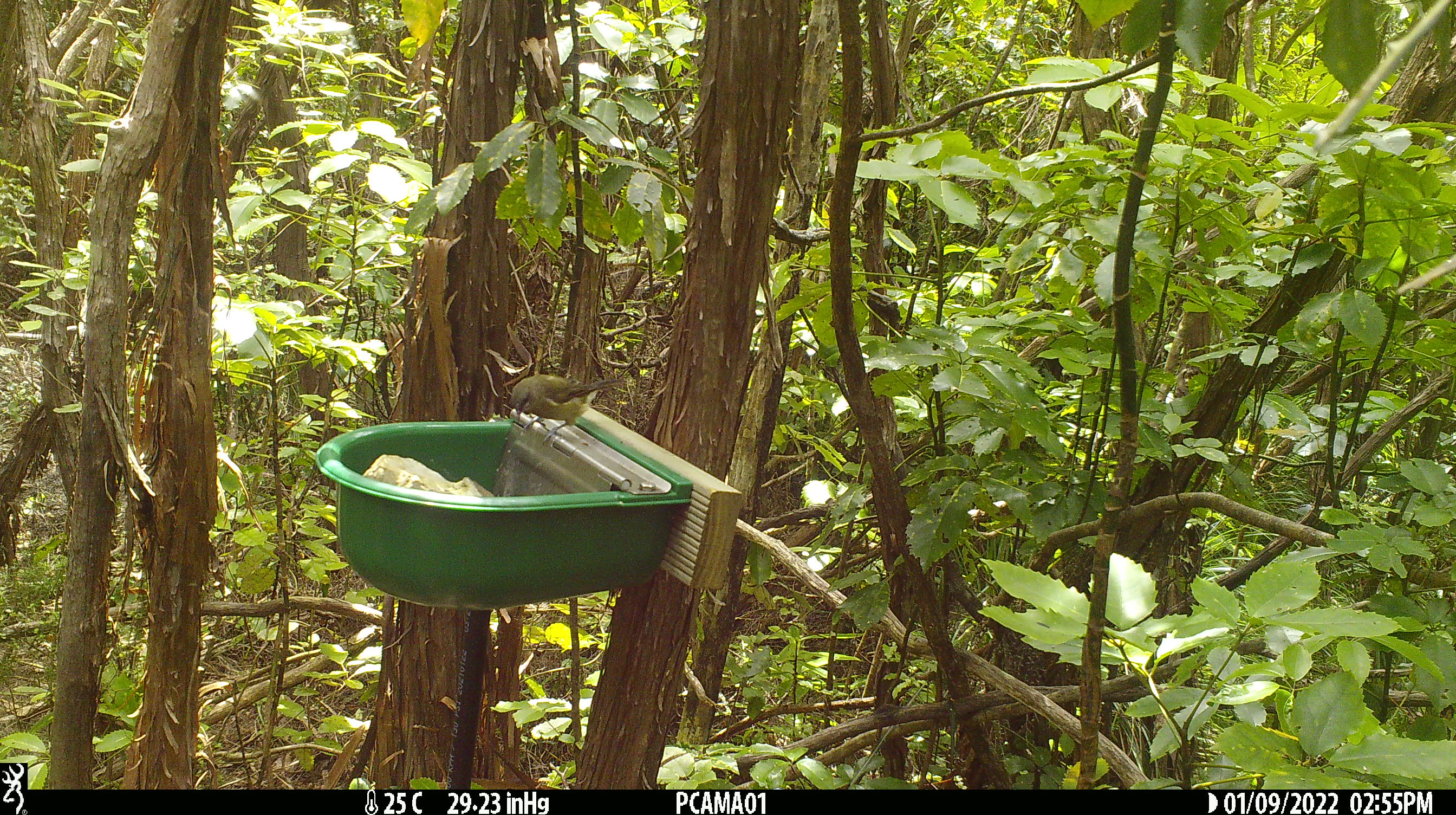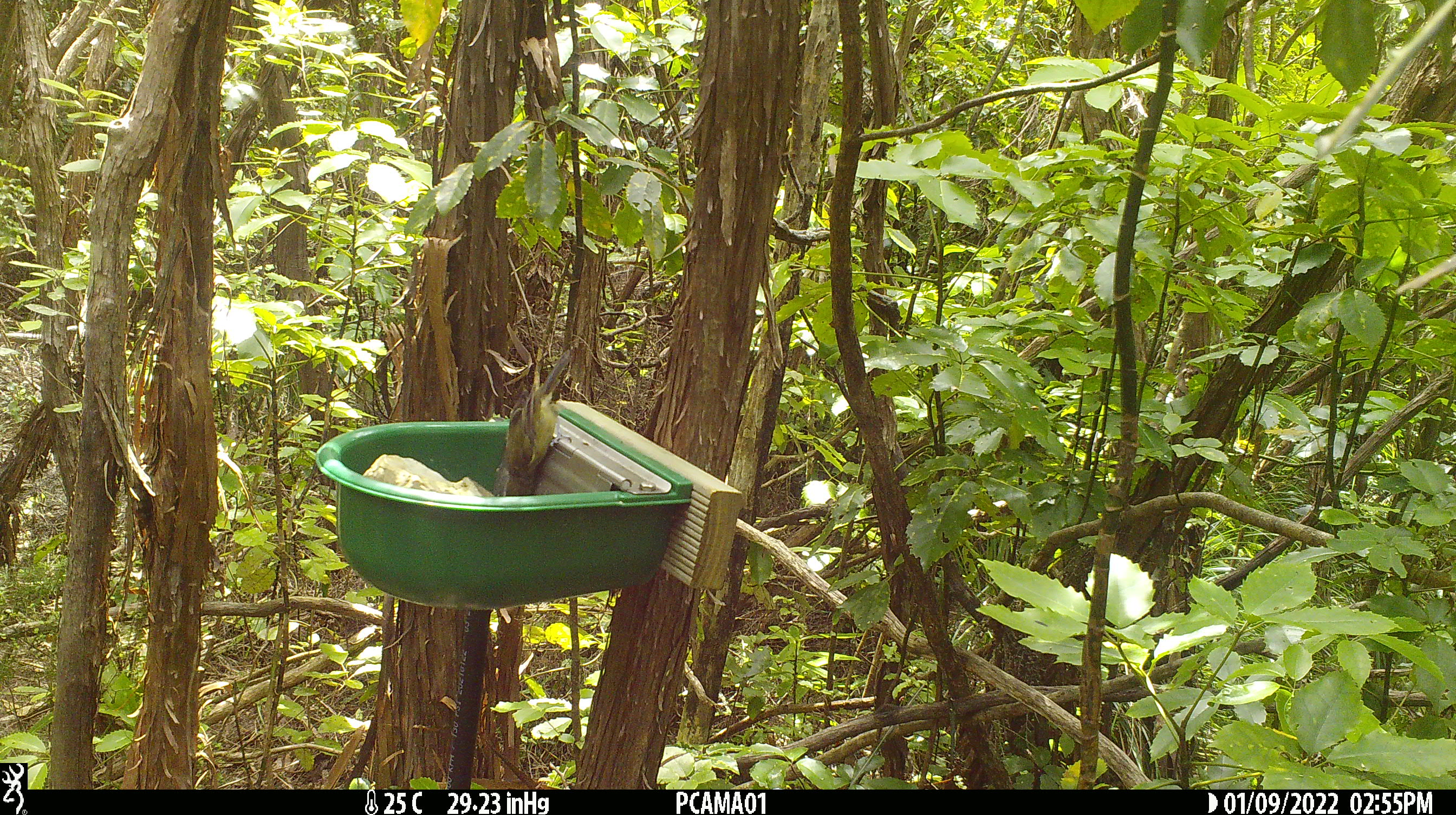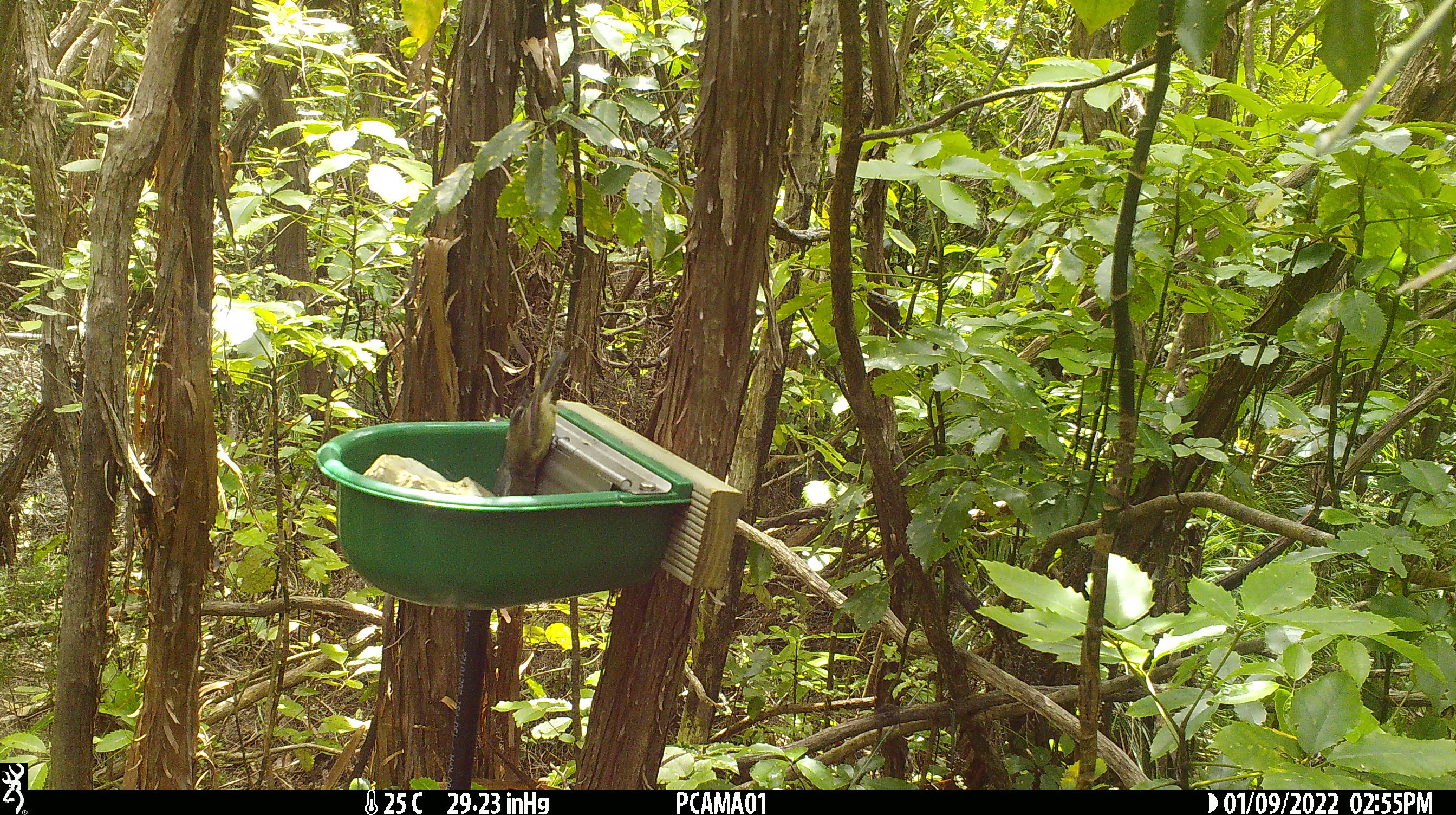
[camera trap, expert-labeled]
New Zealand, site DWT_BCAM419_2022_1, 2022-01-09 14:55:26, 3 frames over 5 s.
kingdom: Animalia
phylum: Chordata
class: Aves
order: Passeriformes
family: Meliphagidae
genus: Anthornis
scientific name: Anthornis melanura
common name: new zealand bellbird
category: bellbird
Bellbird (new zealand bellbird) (Anthornis melanura).